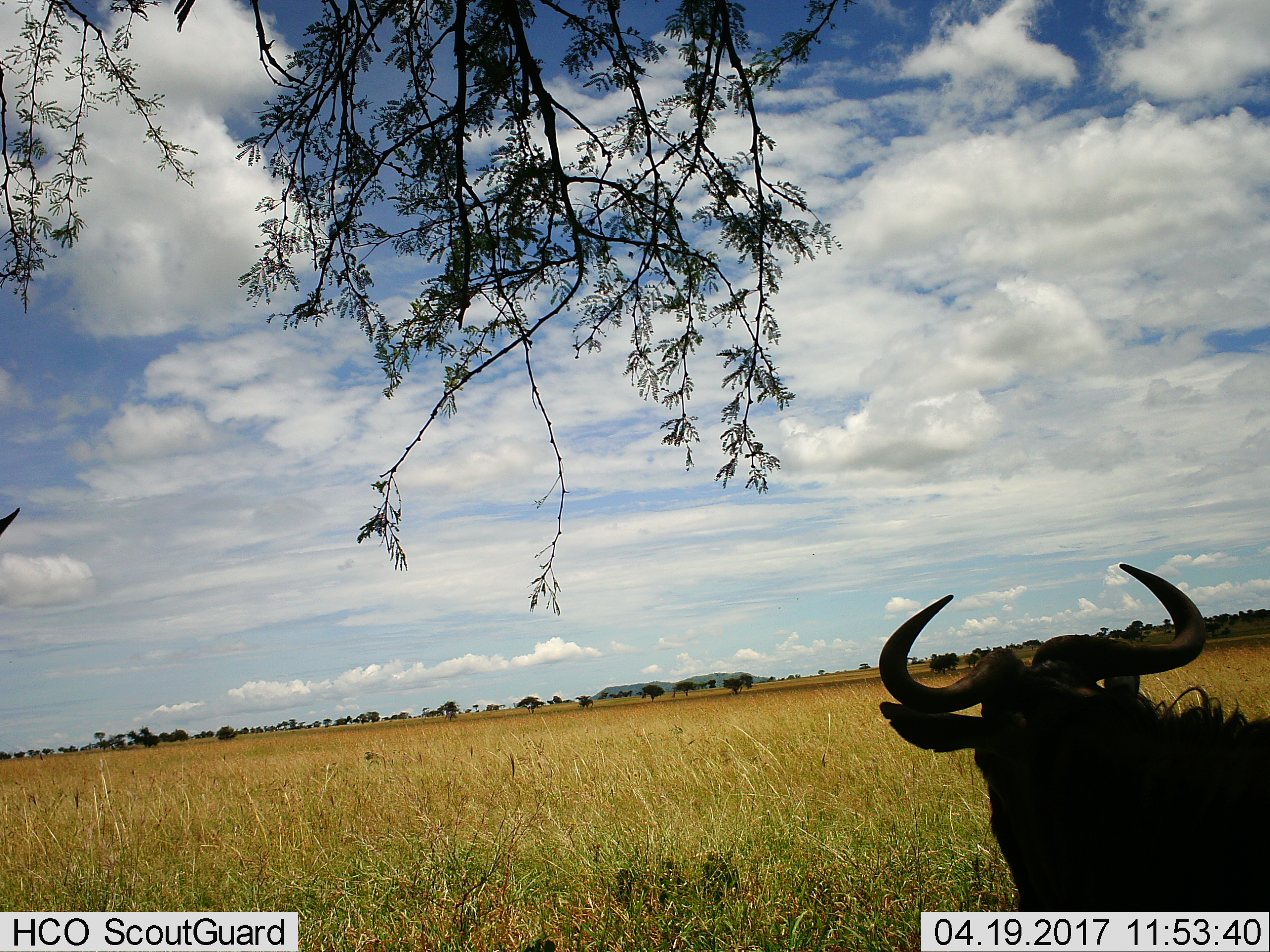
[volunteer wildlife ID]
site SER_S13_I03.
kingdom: Animalia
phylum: Chordata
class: Mammalia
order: Artiodactyla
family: Bovidae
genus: Connochaetes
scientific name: Connochaetes taurinus taurinus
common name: blue wildebeest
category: wildebeestblue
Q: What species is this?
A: Wildebeestblue (blue wildebeest) (Connochaetes taurinus taurinus).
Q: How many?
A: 1.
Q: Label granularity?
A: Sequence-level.